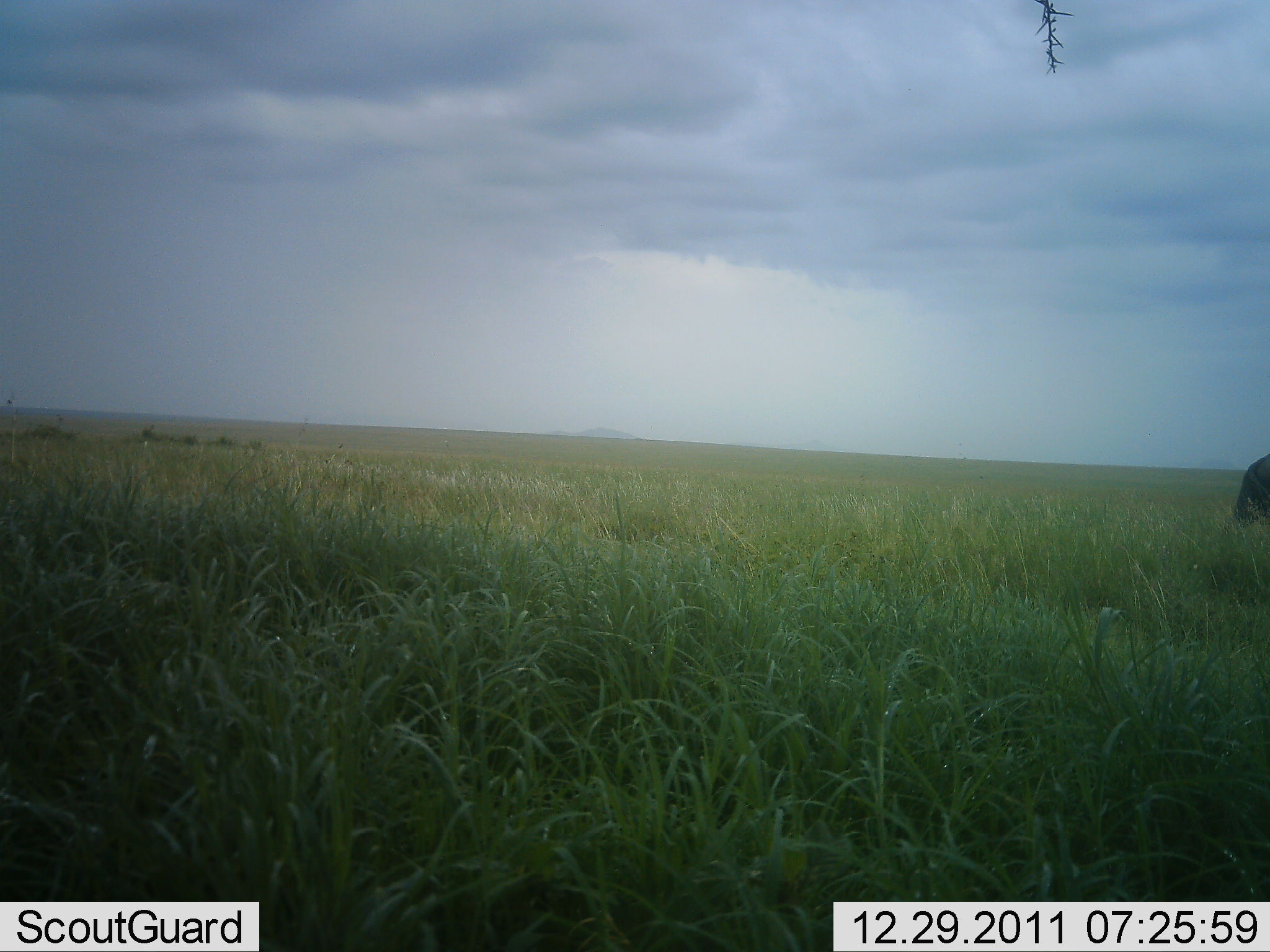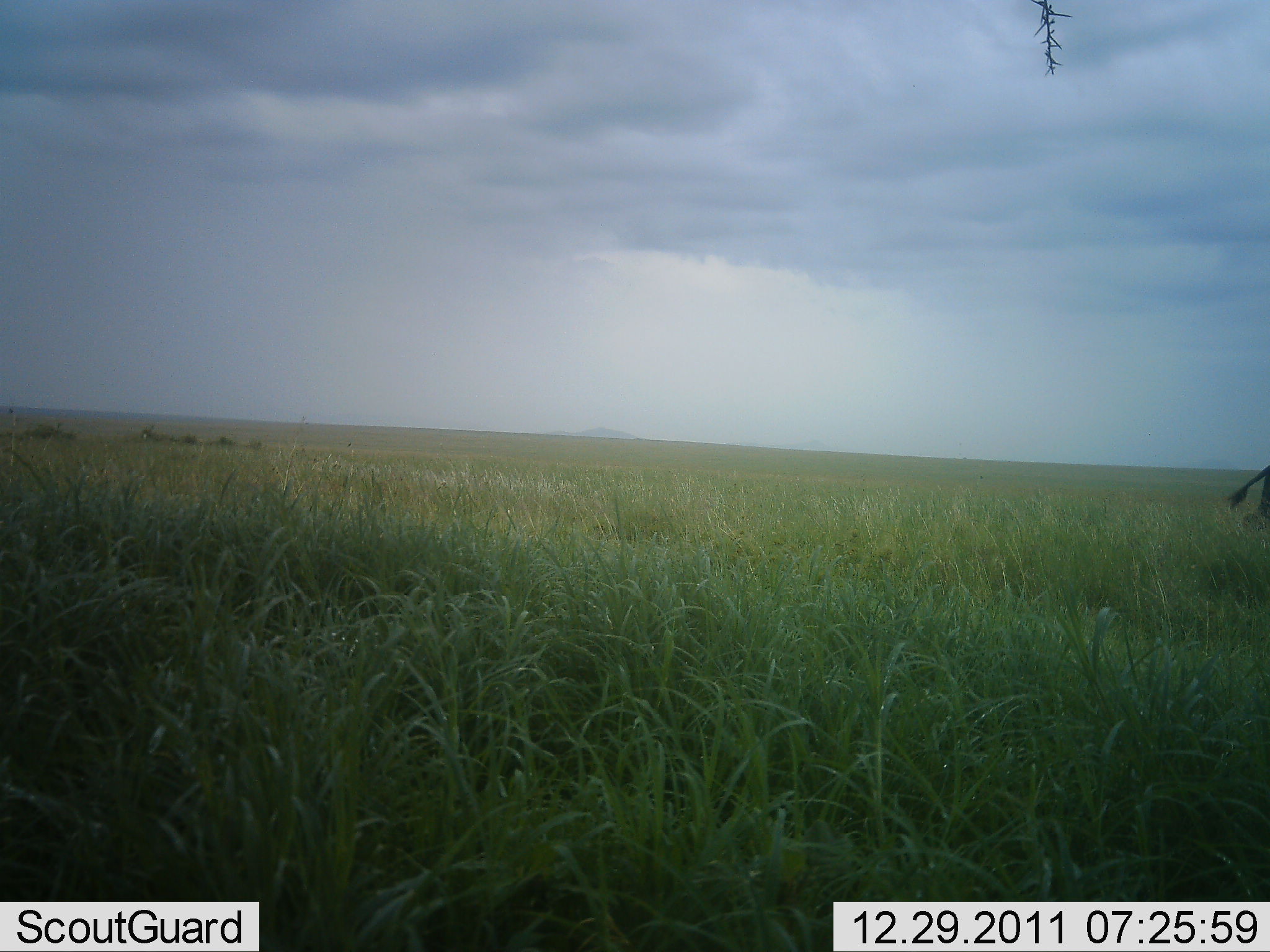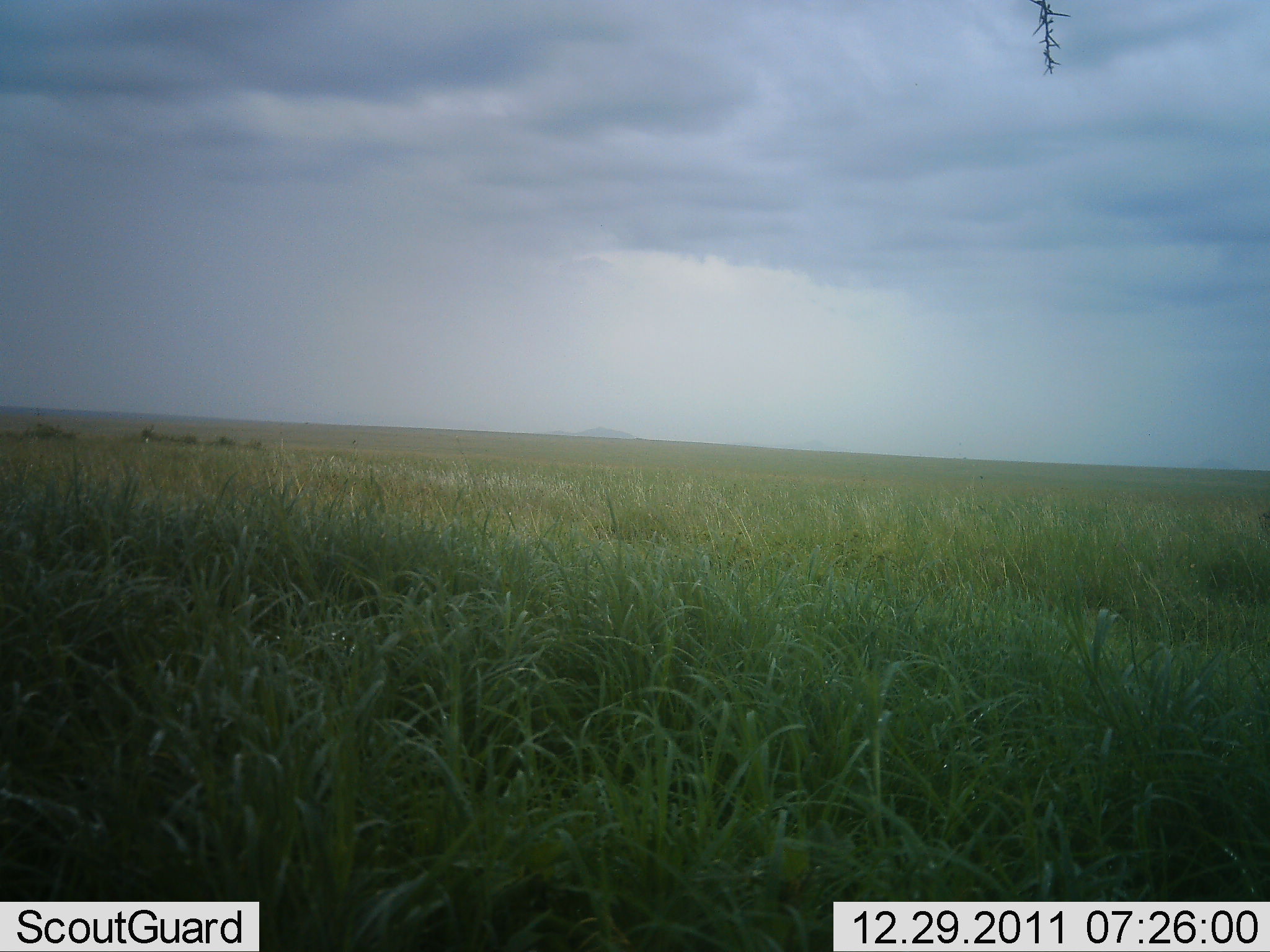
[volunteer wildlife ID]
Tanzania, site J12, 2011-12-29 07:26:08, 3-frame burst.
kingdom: Animalia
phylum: Chordata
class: Mammalia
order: Artiodactyla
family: Bovidae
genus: Connochaetes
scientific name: Connochaetes taurinus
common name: blue wildebeest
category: wildebeest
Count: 1.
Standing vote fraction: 17%.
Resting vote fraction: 0%.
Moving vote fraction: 83%.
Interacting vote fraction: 0%.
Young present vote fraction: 0%.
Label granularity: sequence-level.